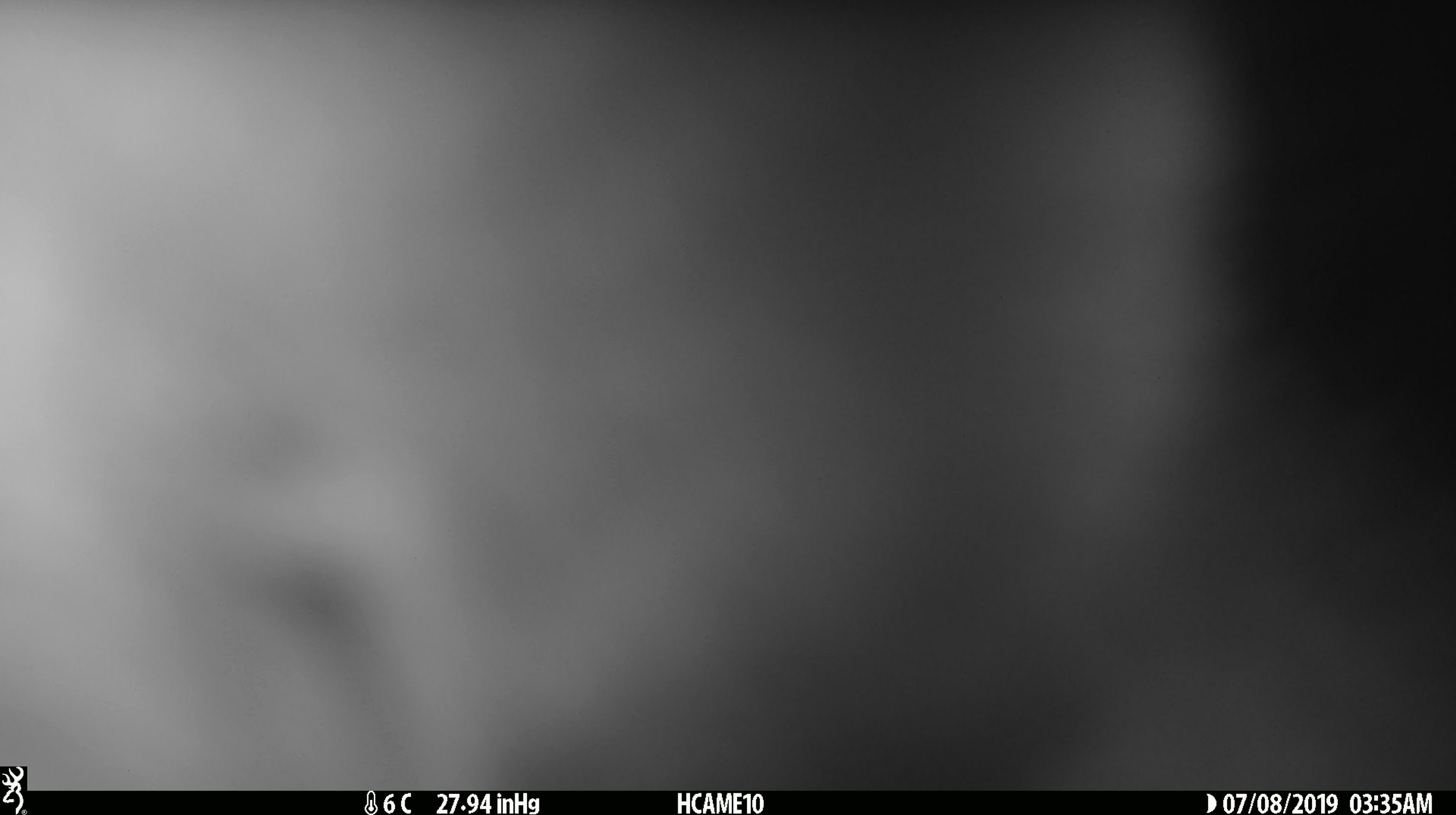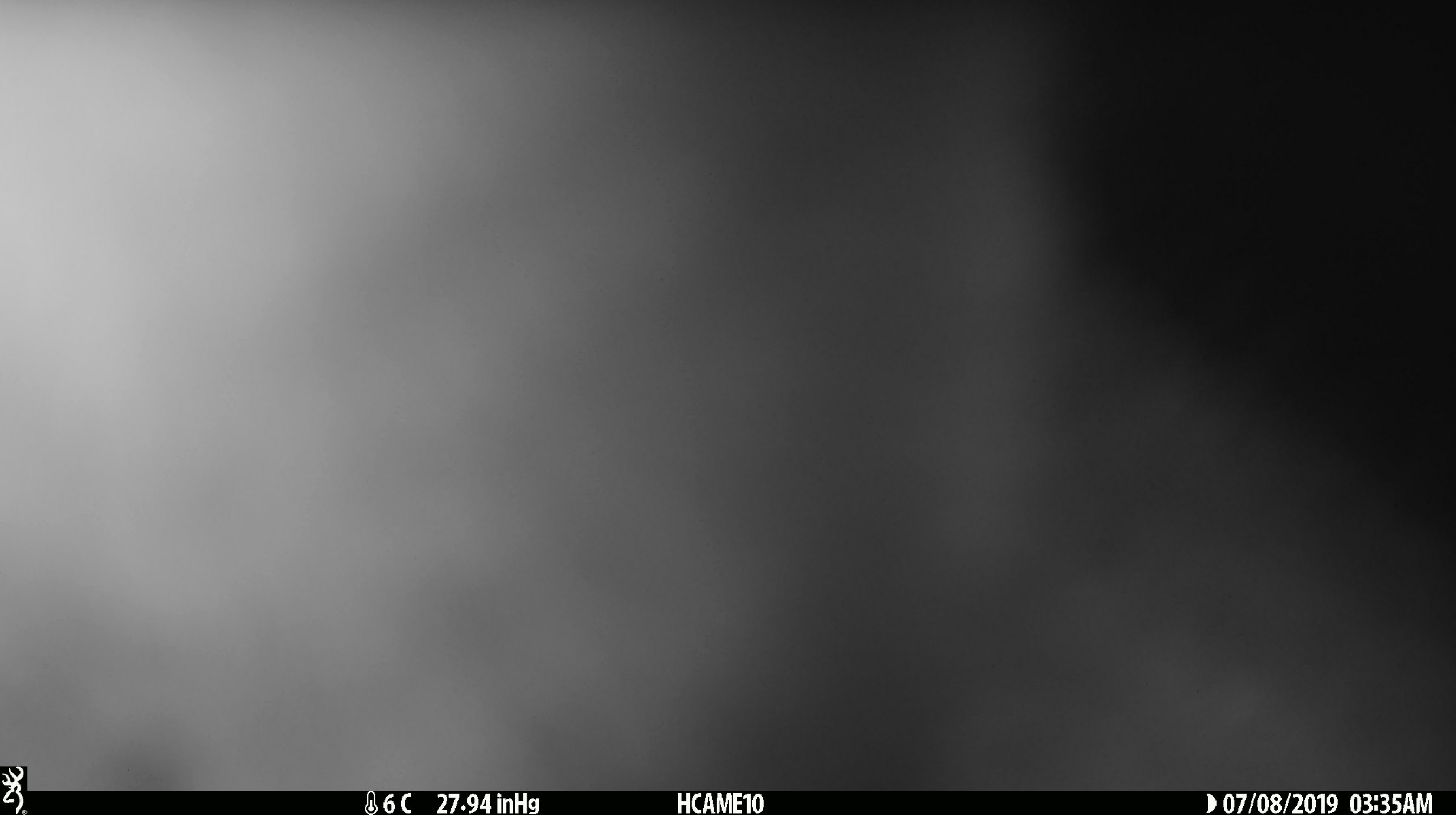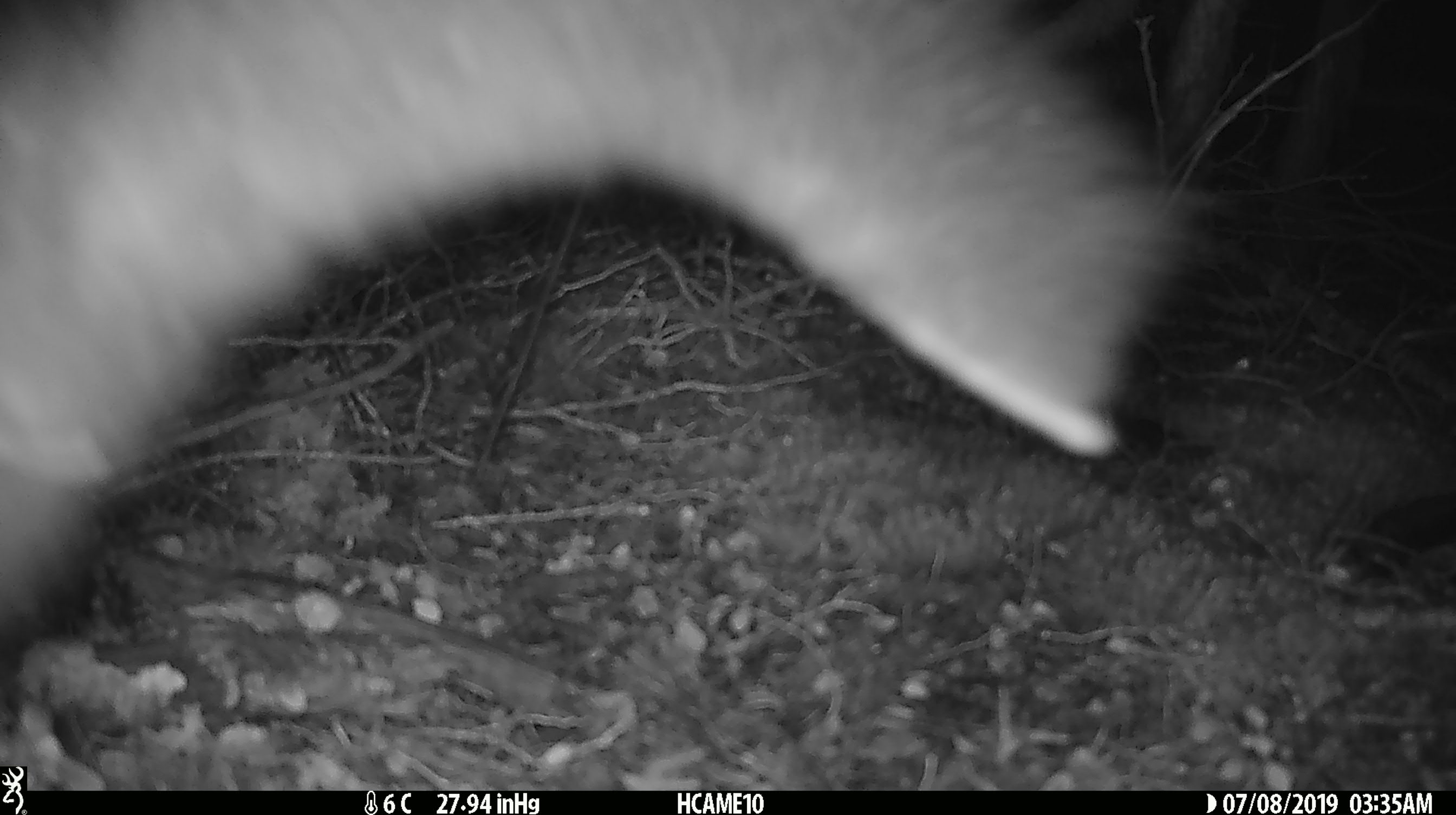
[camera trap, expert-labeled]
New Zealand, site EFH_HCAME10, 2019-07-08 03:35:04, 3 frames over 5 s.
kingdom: Animalia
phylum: Chordata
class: Mammalia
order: Diprotodontia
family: Phalangeridae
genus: Trichosurus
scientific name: Trichosurus vulpecula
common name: common brushtail possum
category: possum